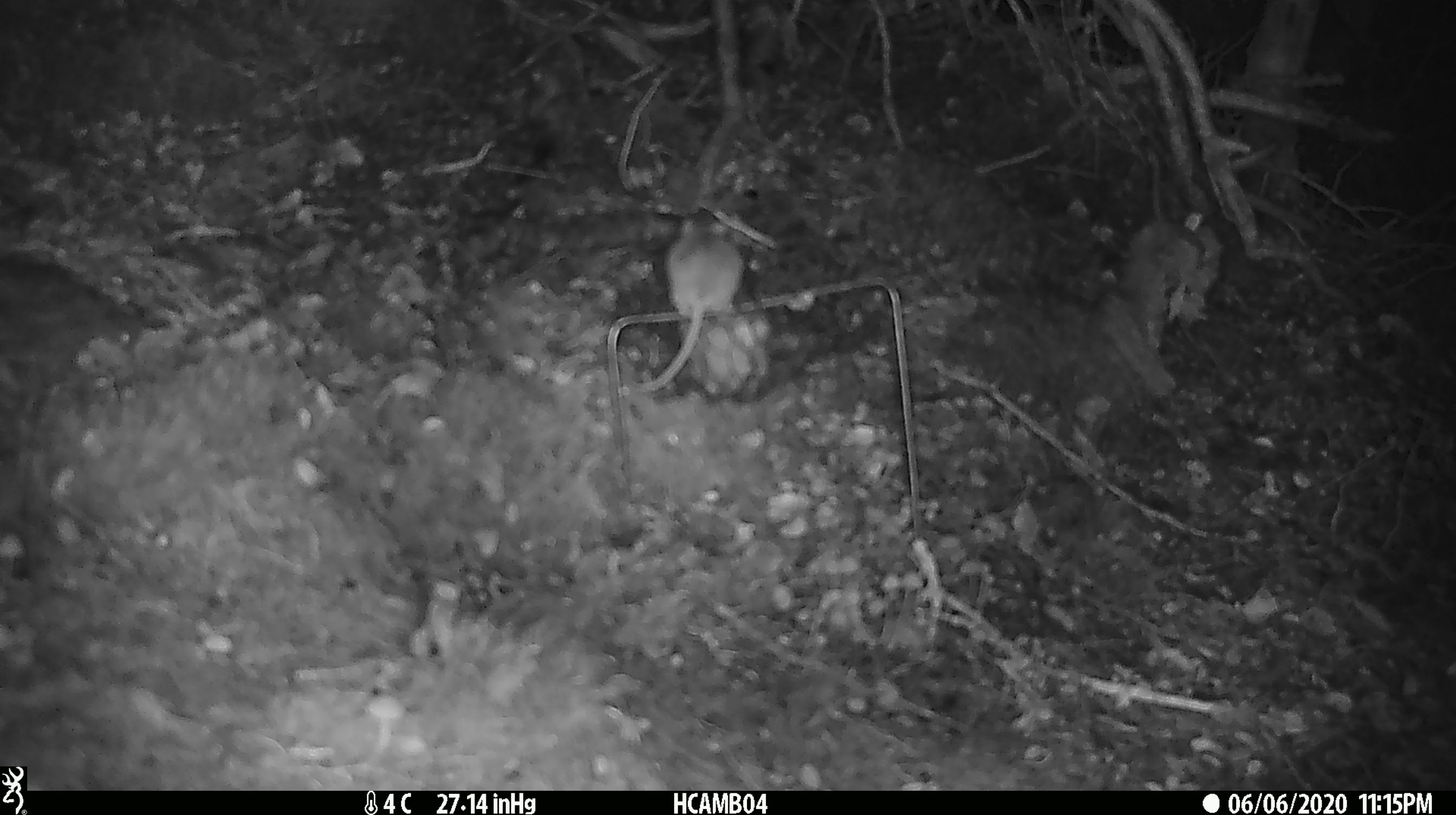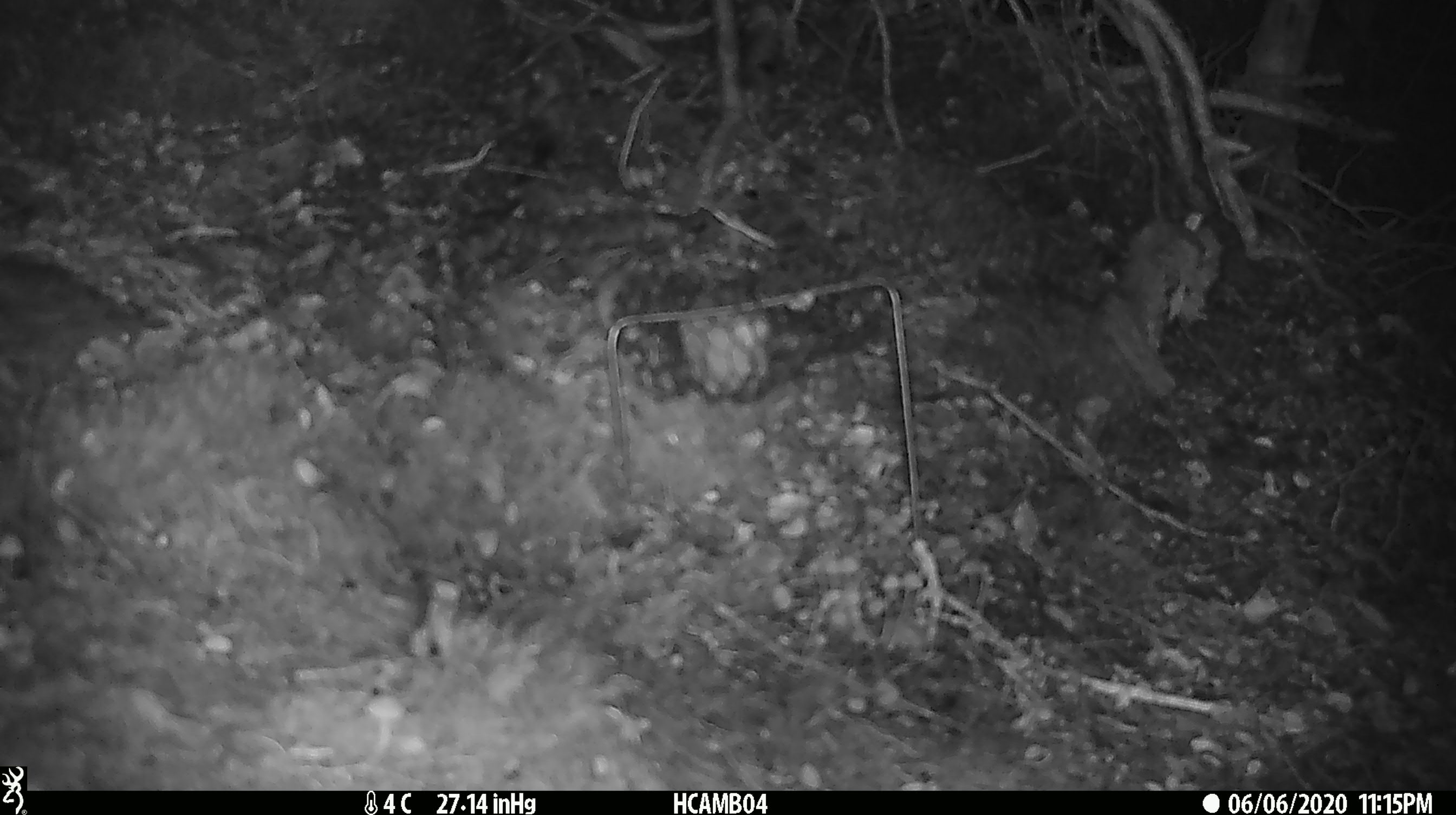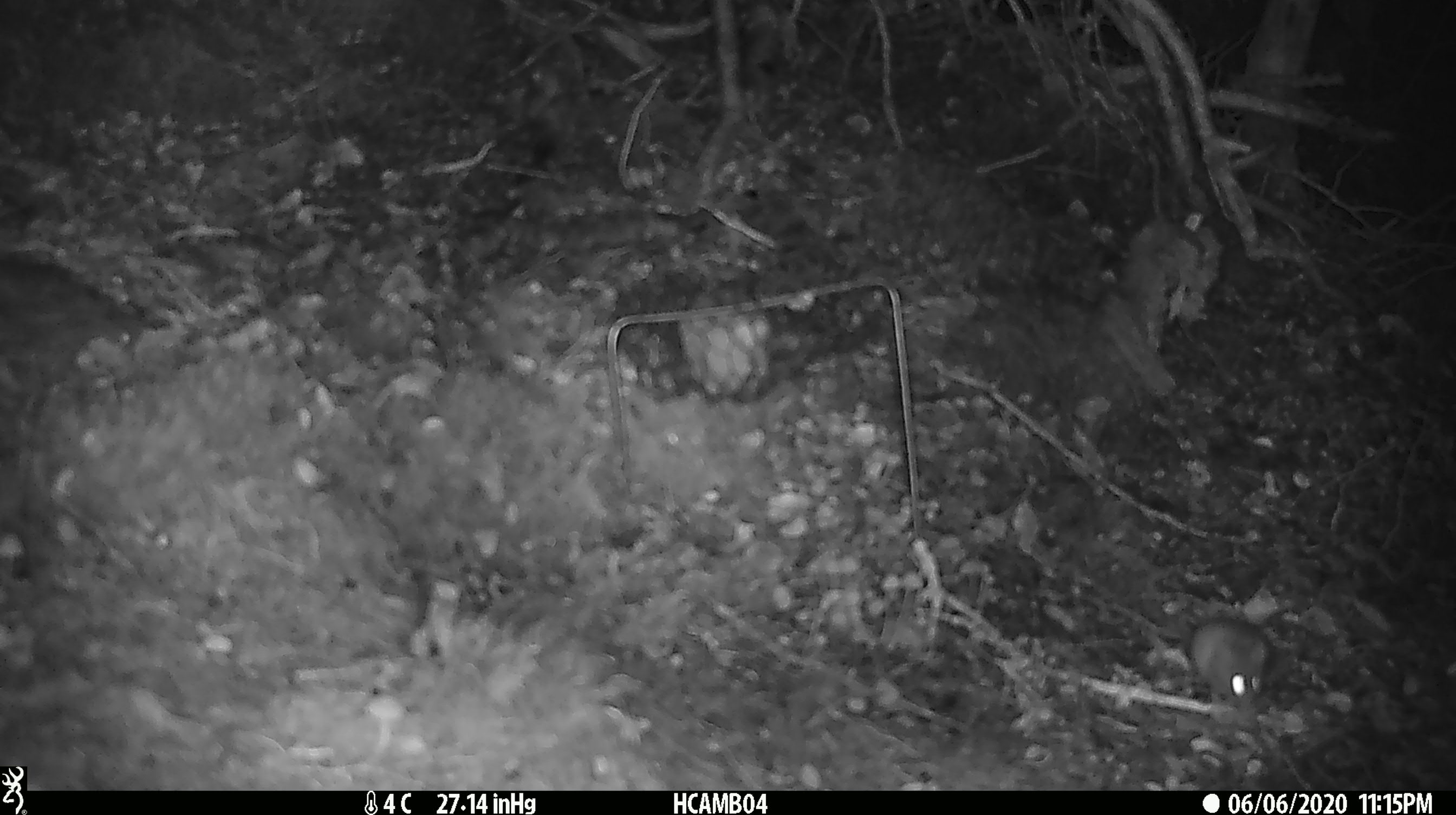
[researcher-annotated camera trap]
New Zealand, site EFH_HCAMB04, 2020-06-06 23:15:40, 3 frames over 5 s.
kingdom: Animalia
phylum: Chordata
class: Mammalia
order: Rodentia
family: Muridae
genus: Mus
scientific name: Mus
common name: mouse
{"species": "mouse (Mus)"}